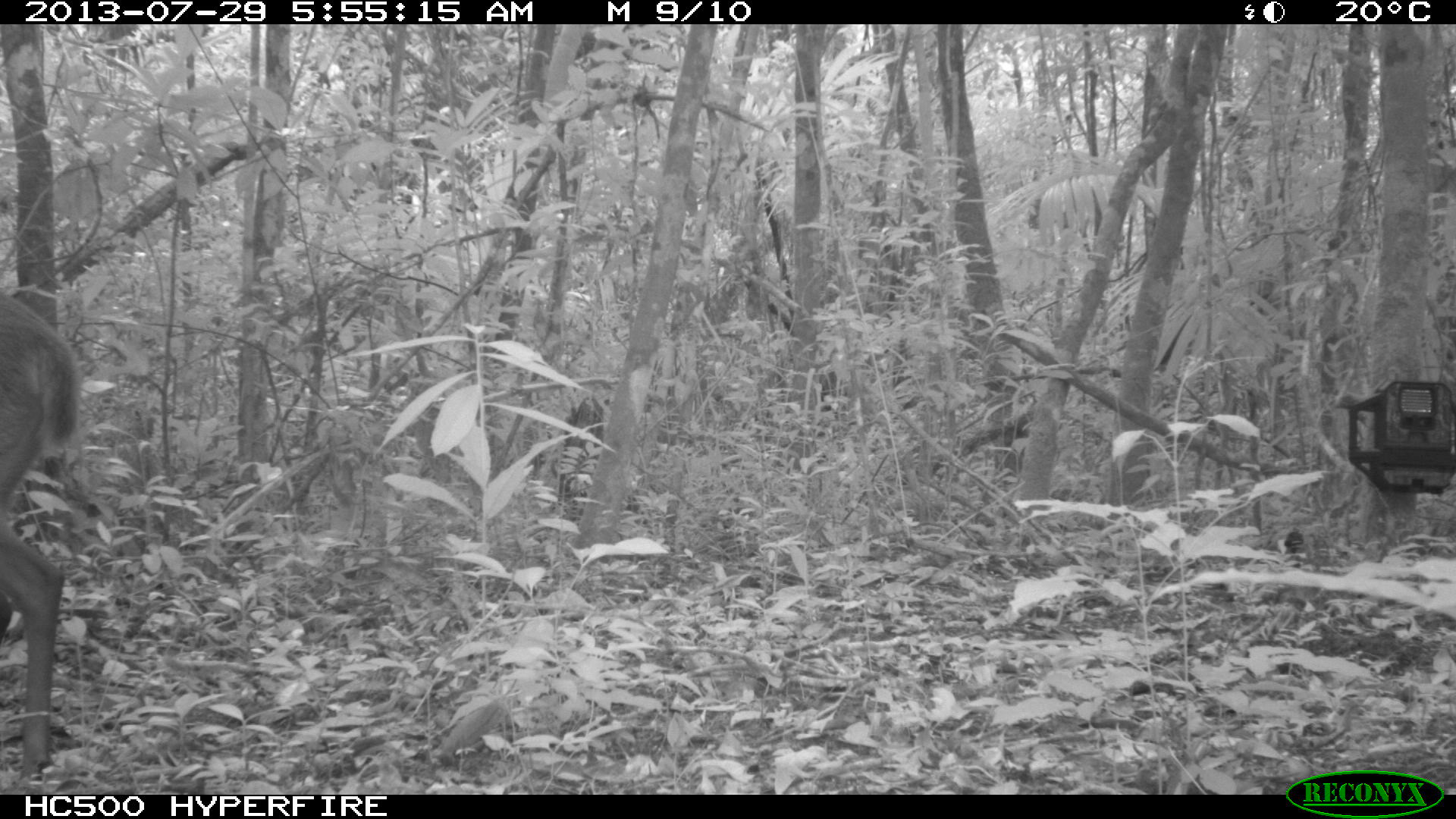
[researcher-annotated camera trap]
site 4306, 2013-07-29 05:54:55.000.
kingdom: Animalia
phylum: Chordata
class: Mammalia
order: Artiodactyla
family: Cervidae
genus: Mazama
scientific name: Mazama temama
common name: central american red brocket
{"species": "Mazama temama (central american red brocket)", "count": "1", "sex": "male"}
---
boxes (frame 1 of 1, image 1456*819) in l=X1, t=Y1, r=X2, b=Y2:
mazama temama: l=0, t=292, r=85, b=784